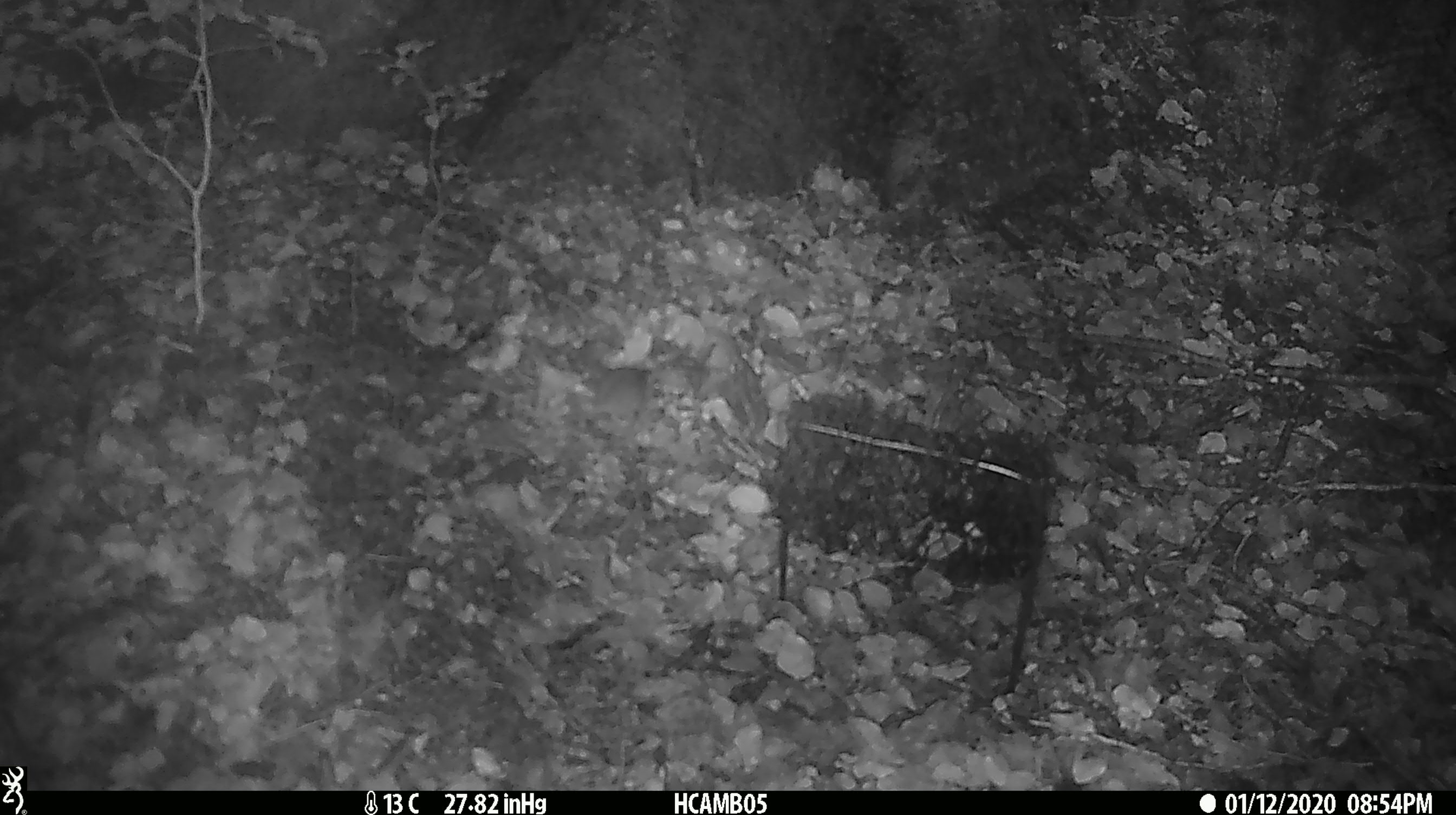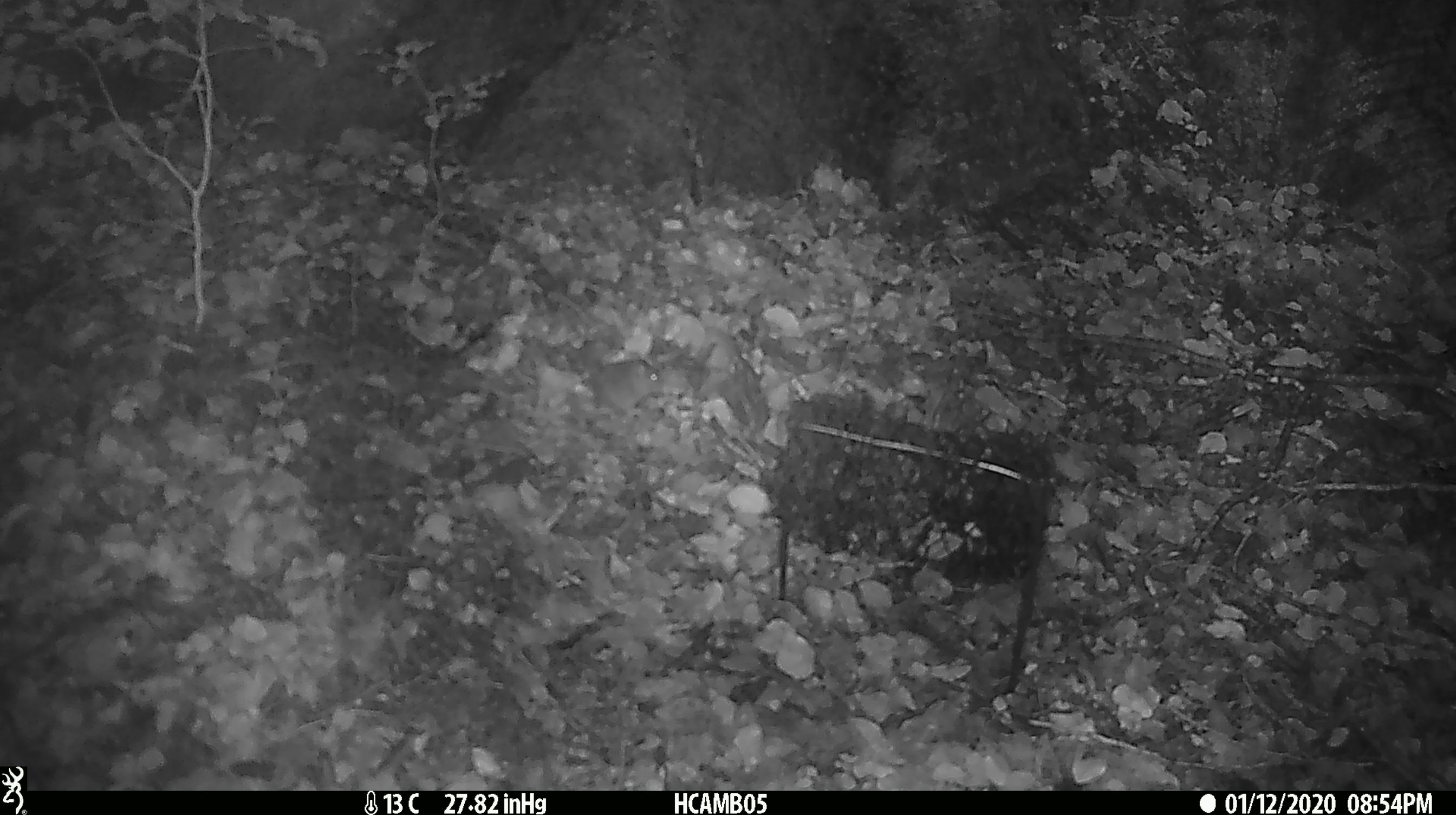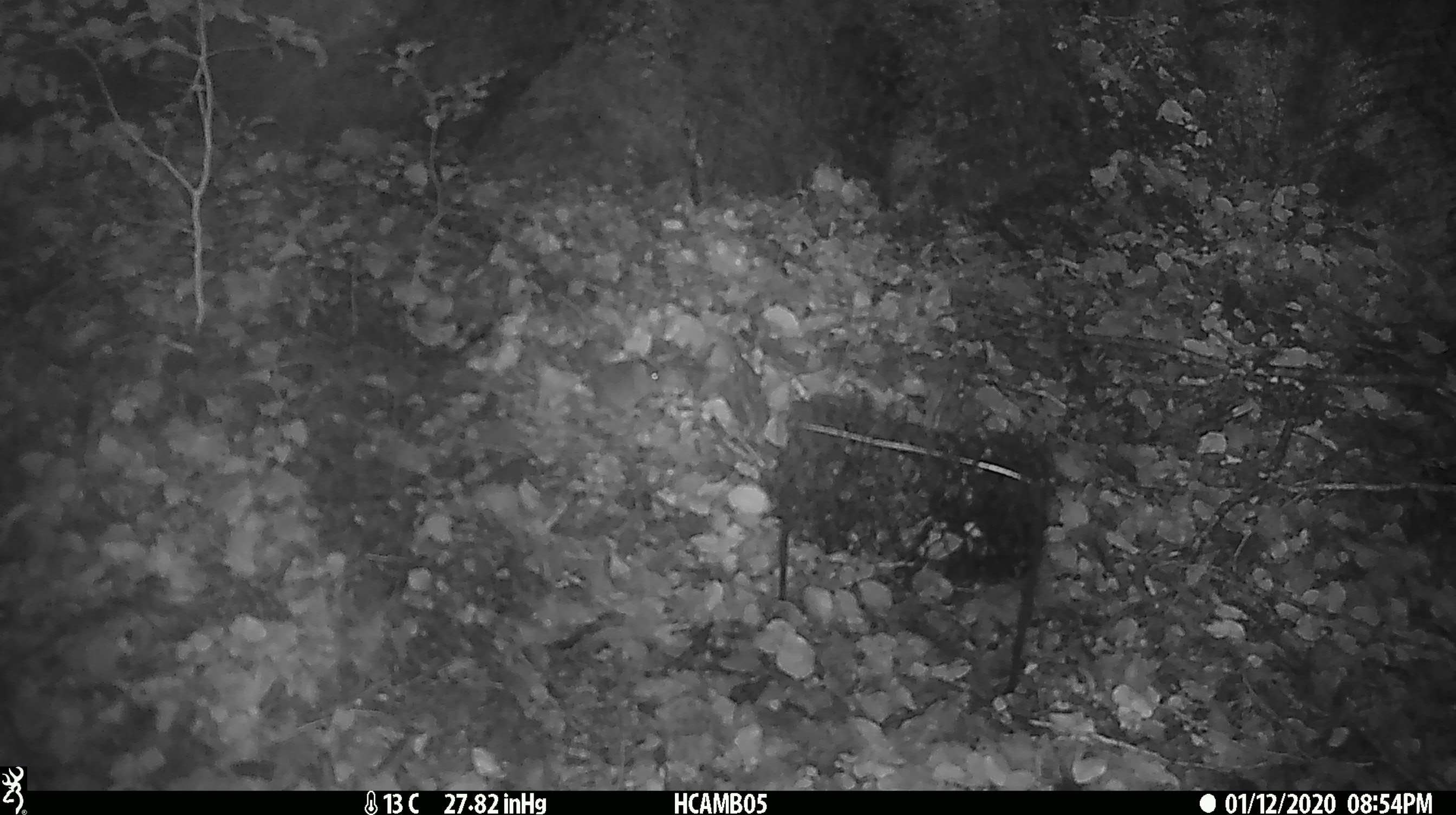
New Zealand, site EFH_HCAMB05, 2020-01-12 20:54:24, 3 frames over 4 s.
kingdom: Animalia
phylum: Chordata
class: Mammalia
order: Rodentia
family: Muridae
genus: Mus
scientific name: Mus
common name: mouse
Mouse (Mus).